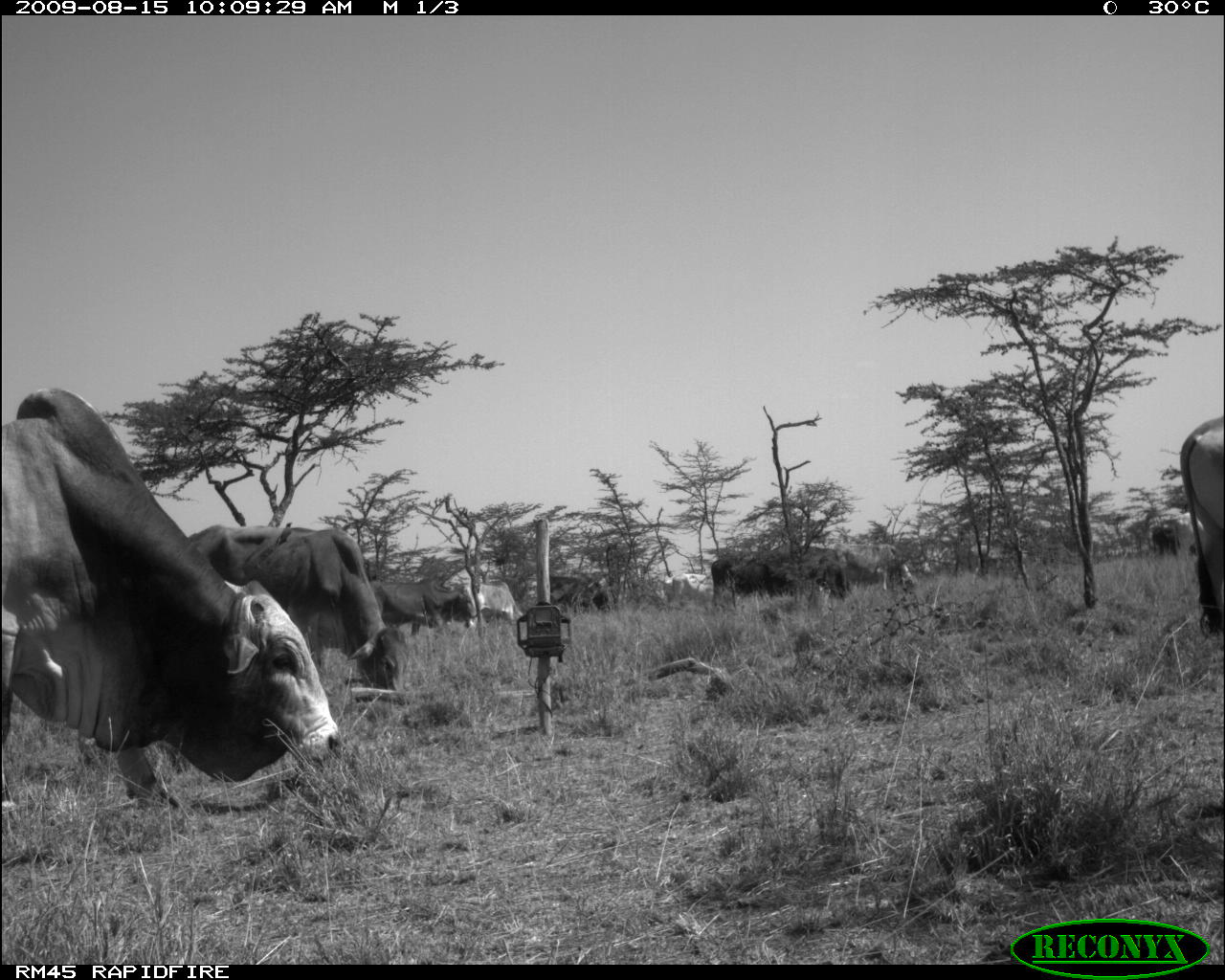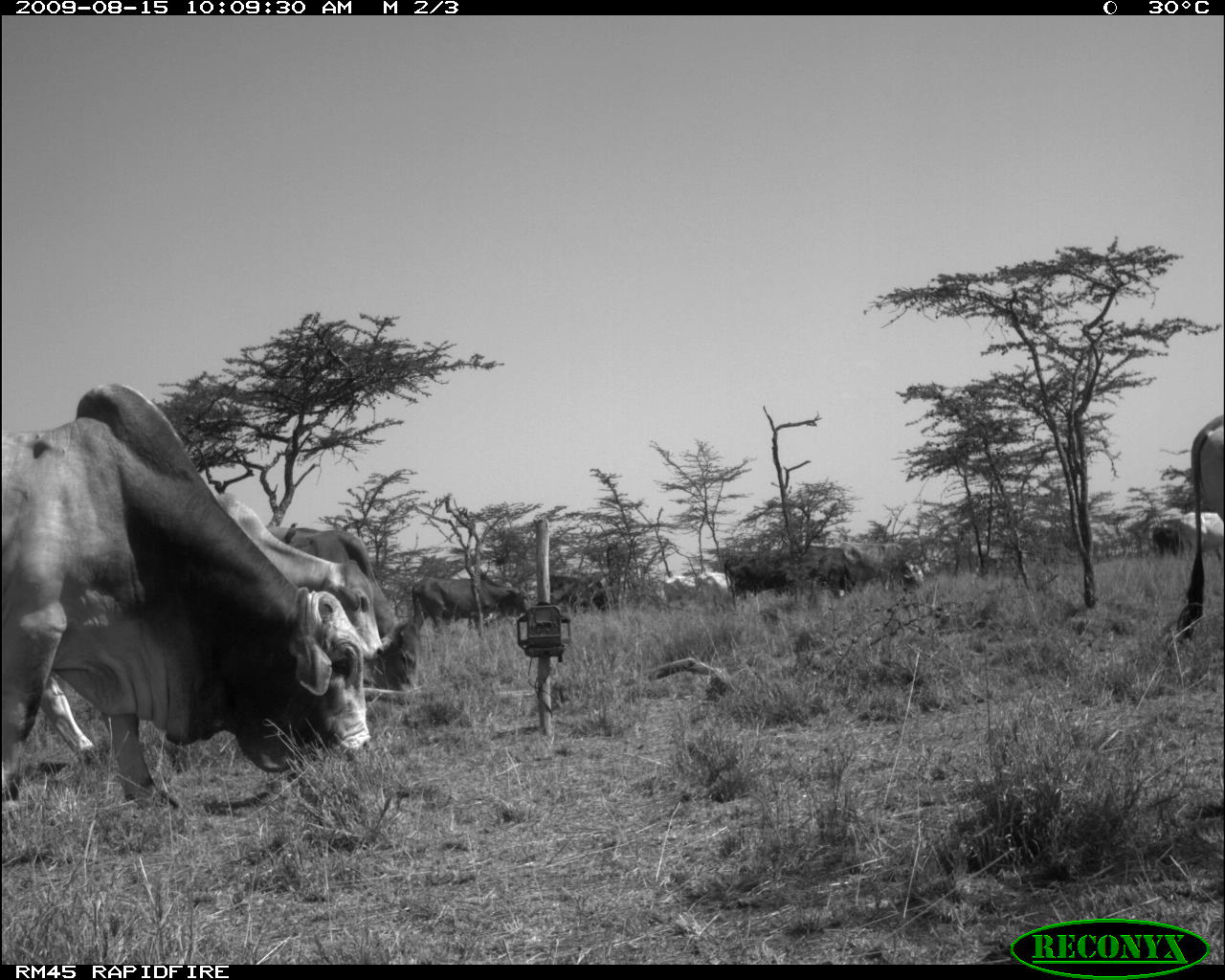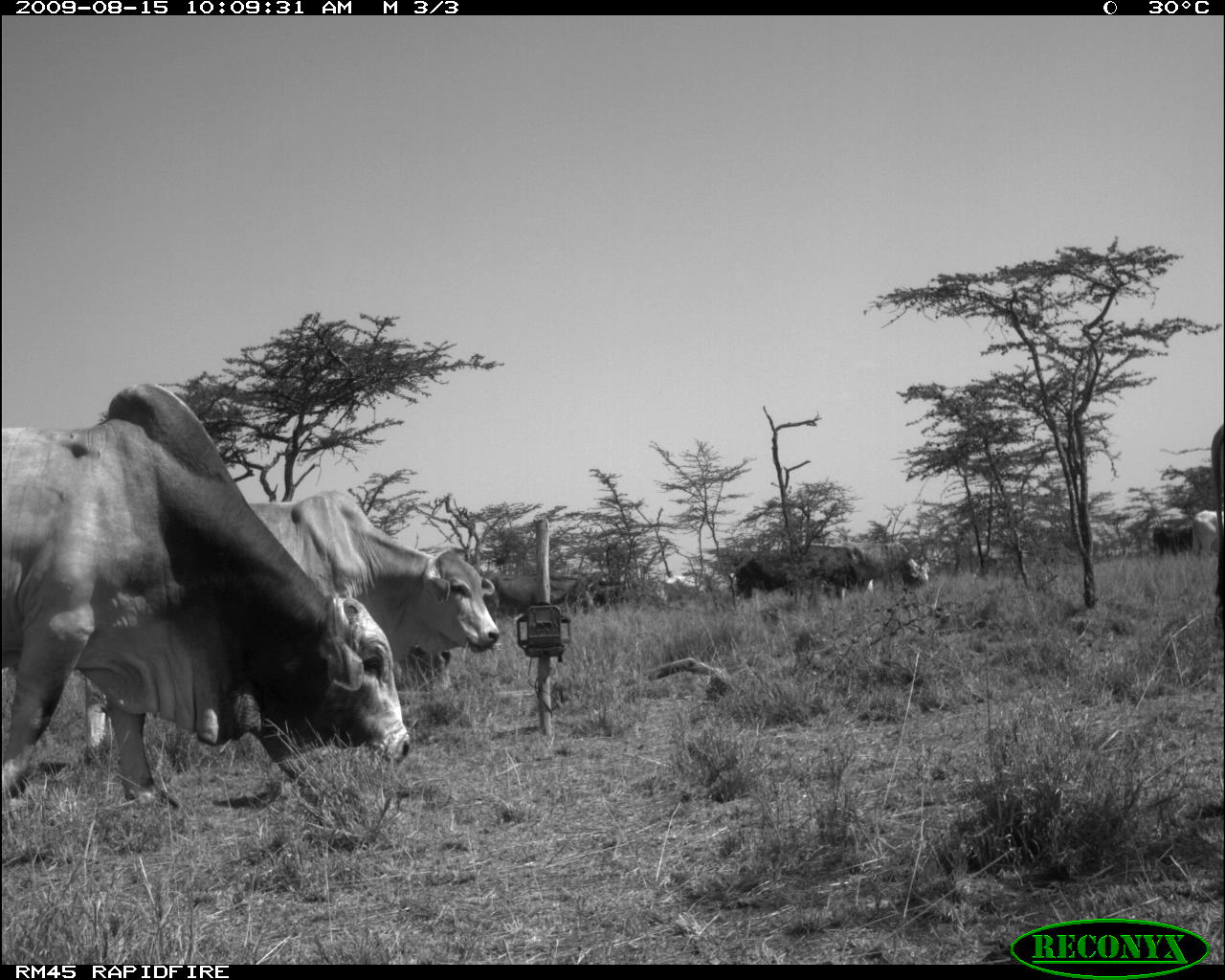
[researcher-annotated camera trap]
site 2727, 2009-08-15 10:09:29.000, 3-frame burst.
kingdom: Animalia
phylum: Chordata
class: Mammalia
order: Artiodactyla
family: Bovidae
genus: Bos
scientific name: Bos taurus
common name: domestic cattle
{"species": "Bos taurus (domestic cattle)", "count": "6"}